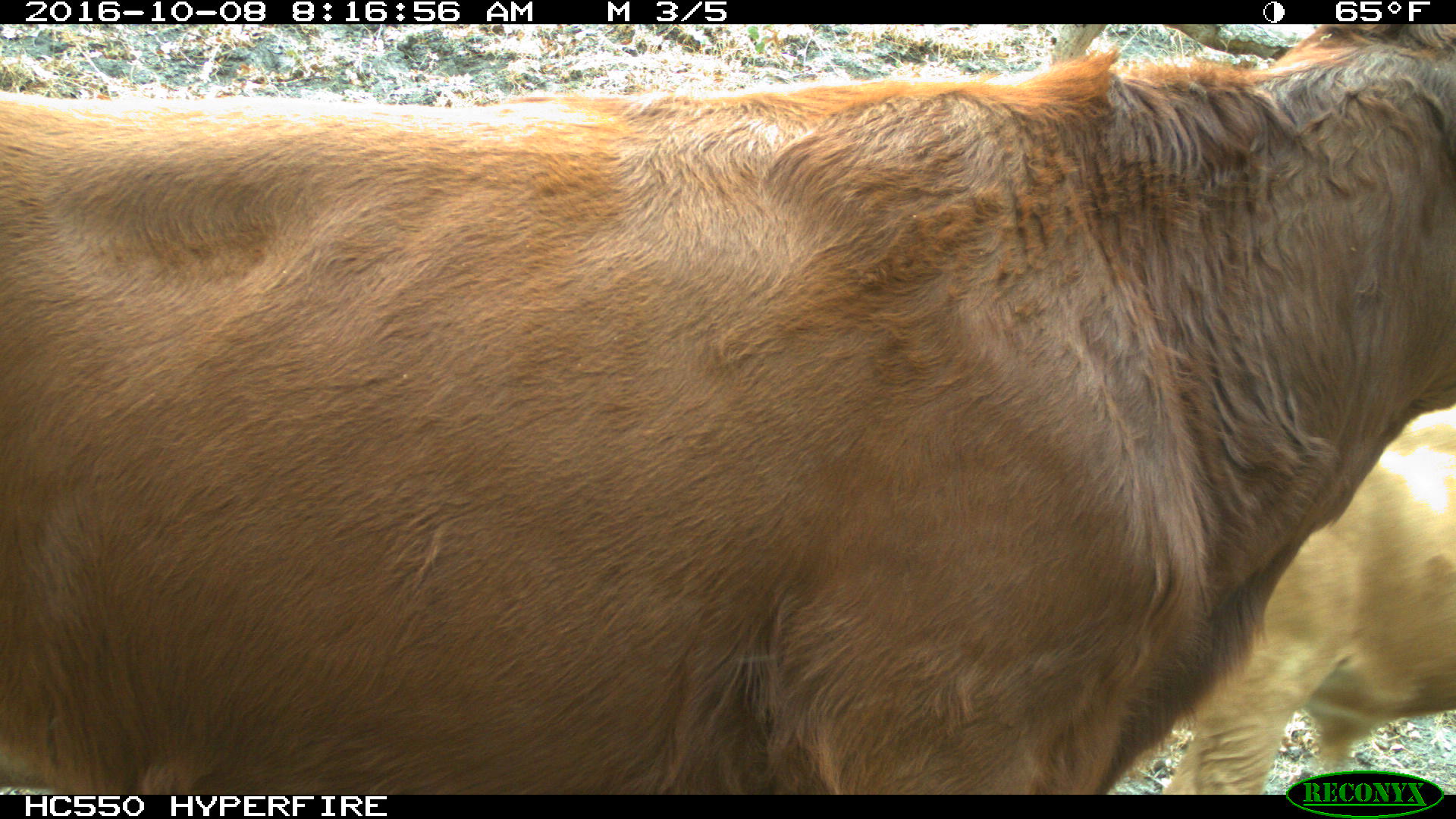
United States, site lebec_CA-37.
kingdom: Animalia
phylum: Chordata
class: Mammalia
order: Artiodactyla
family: Bovidae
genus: Bos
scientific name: Bos taurus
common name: domestic cow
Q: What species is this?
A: Bos taurus (domestic cow).